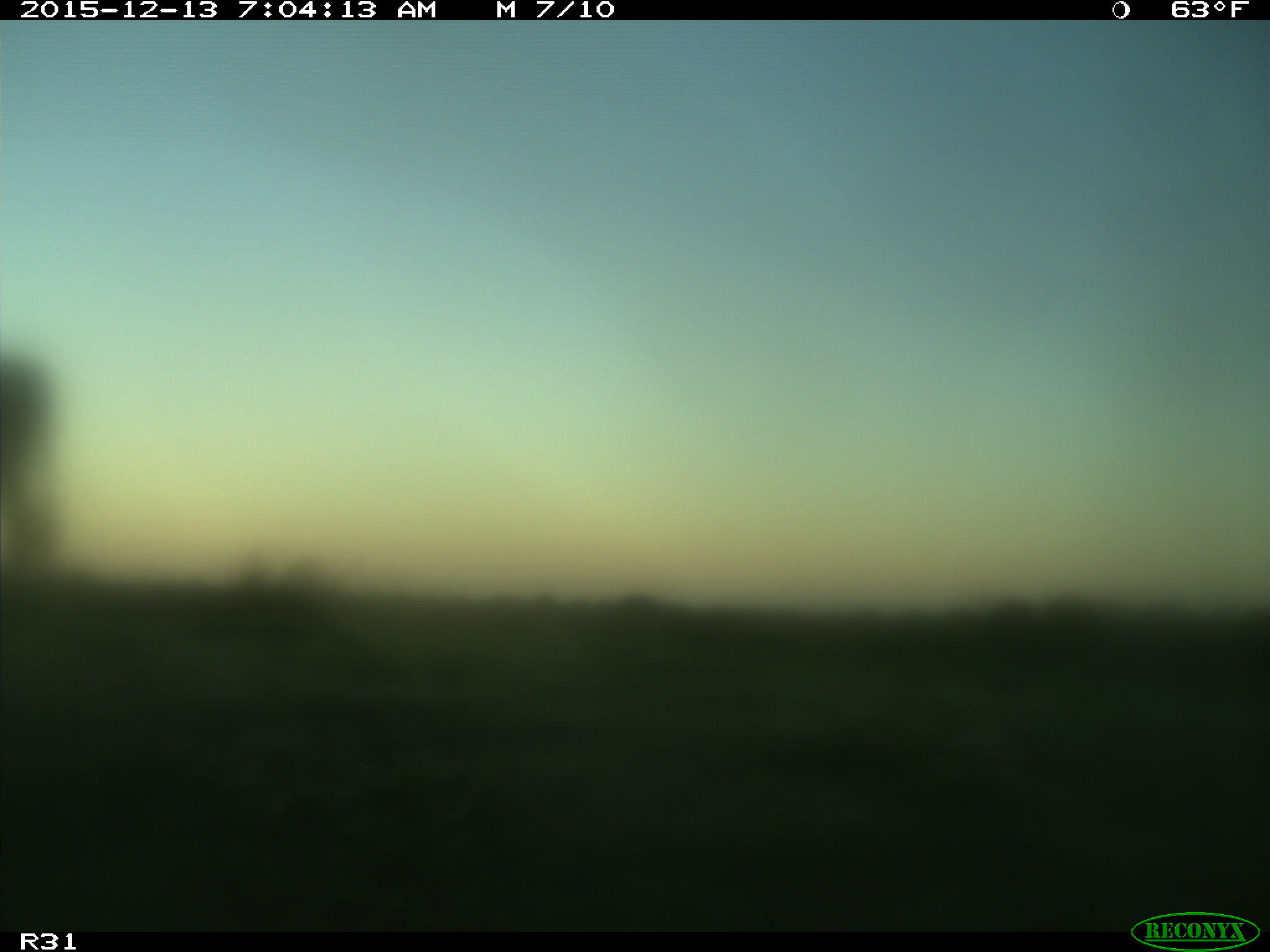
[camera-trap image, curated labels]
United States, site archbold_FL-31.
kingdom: Animalia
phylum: Chordata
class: Mammalia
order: Artiodactyla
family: Bovidae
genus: Bos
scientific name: Bos taurus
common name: domestic cow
Bos taurus (domestic cow).